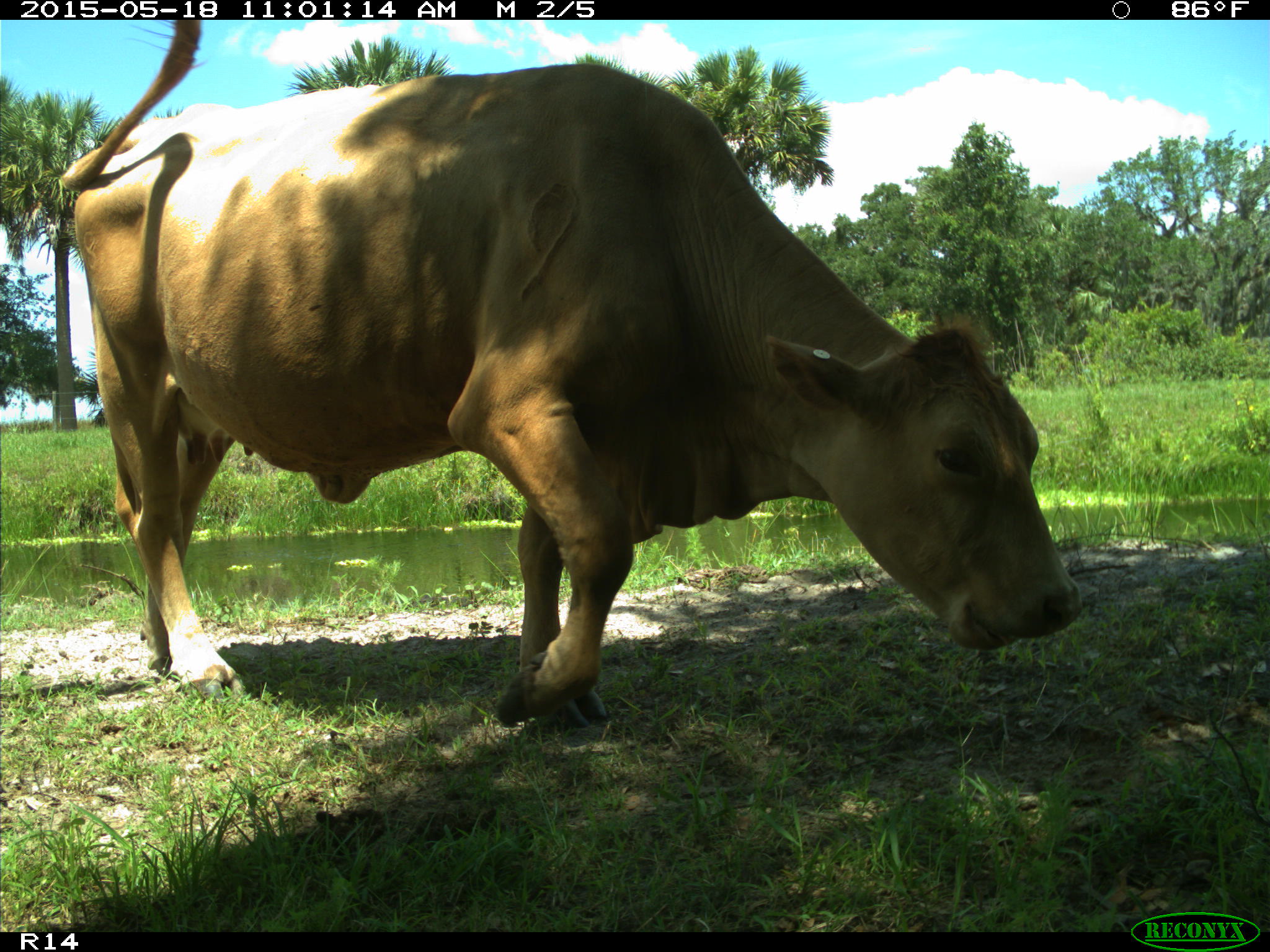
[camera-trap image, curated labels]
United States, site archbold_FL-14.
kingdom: Animalia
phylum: Chordata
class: Mammalia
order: Artiodactyla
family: Bovidae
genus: Bos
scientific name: Bos taurus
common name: domestic cow